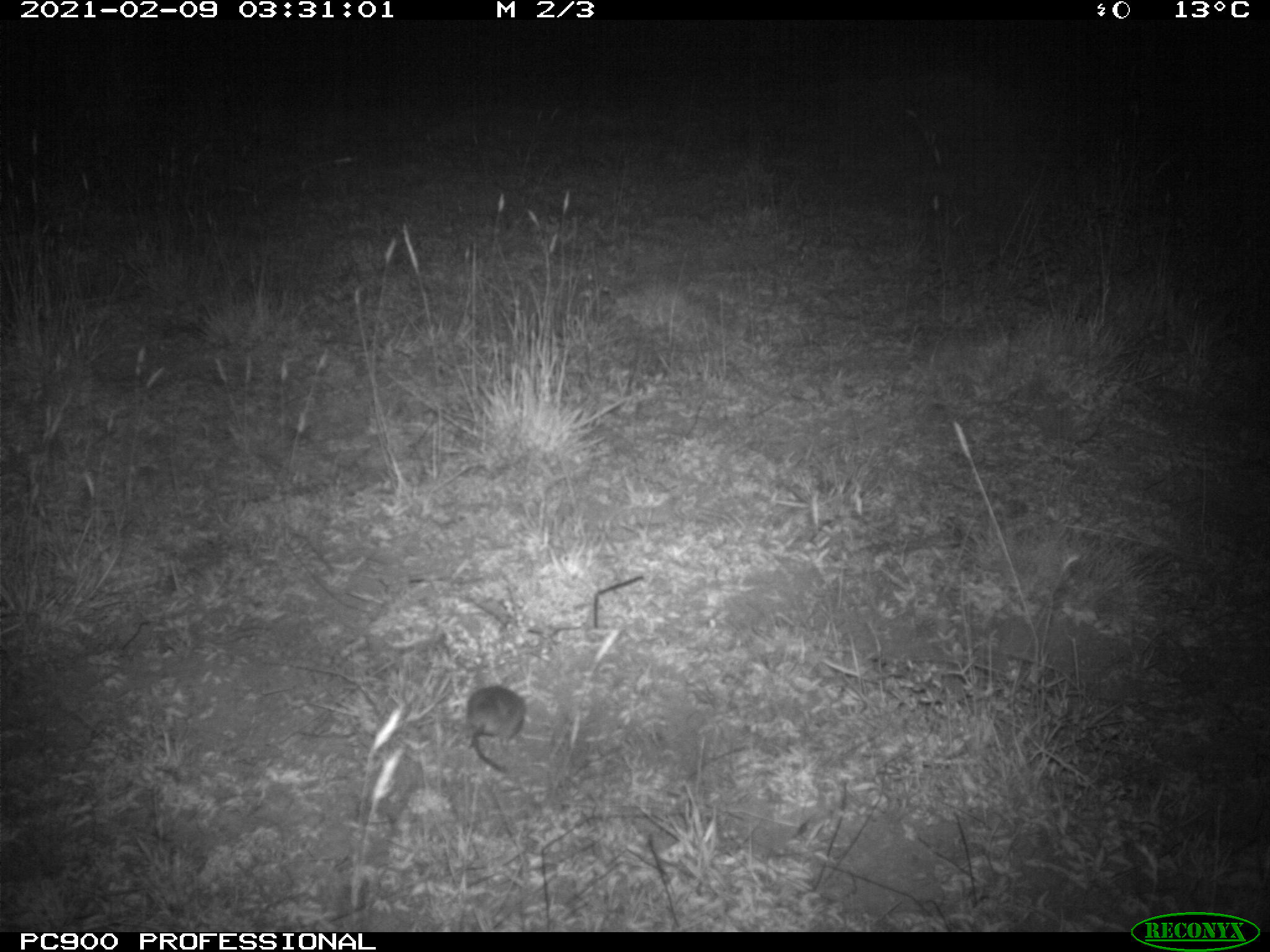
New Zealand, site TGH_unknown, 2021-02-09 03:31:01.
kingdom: Animalia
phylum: Chordata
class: Mammalia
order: Rodentia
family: Muridae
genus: Mus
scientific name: Mus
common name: mouse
Mouse (Mus).